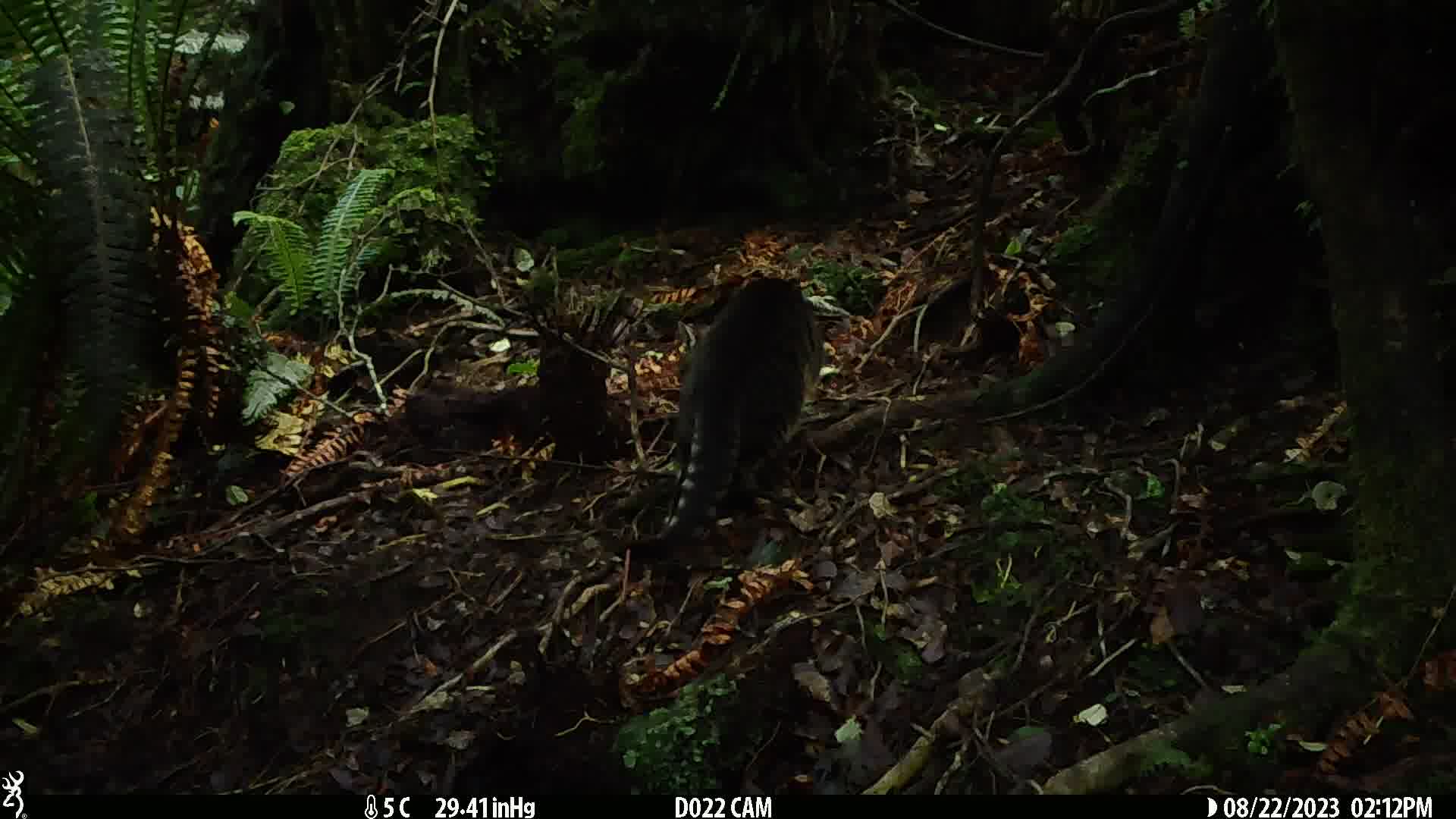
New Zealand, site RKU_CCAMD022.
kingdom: Animalia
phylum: Chordata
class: Mammalia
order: Carnivora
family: Felidae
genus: Felis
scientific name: Felis catus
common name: domestic cat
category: cat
Cat (domestic cat) (Felis catus).